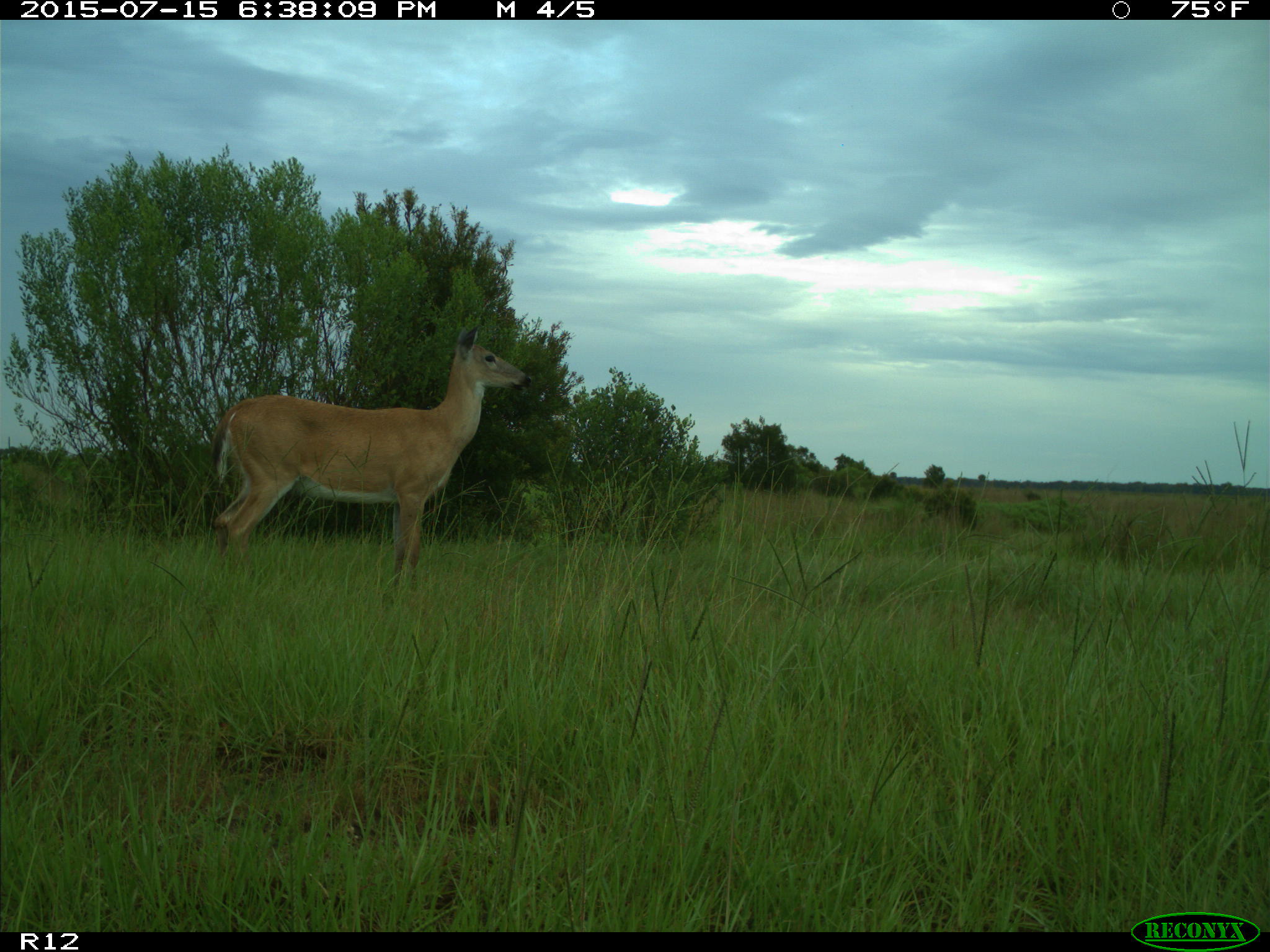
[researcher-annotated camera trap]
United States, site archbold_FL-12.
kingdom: Animalia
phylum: Chordata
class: Mammalia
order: Artiodactyla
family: Cervidae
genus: Odocoileus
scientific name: Odocoileus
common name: deer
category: unidentified deer